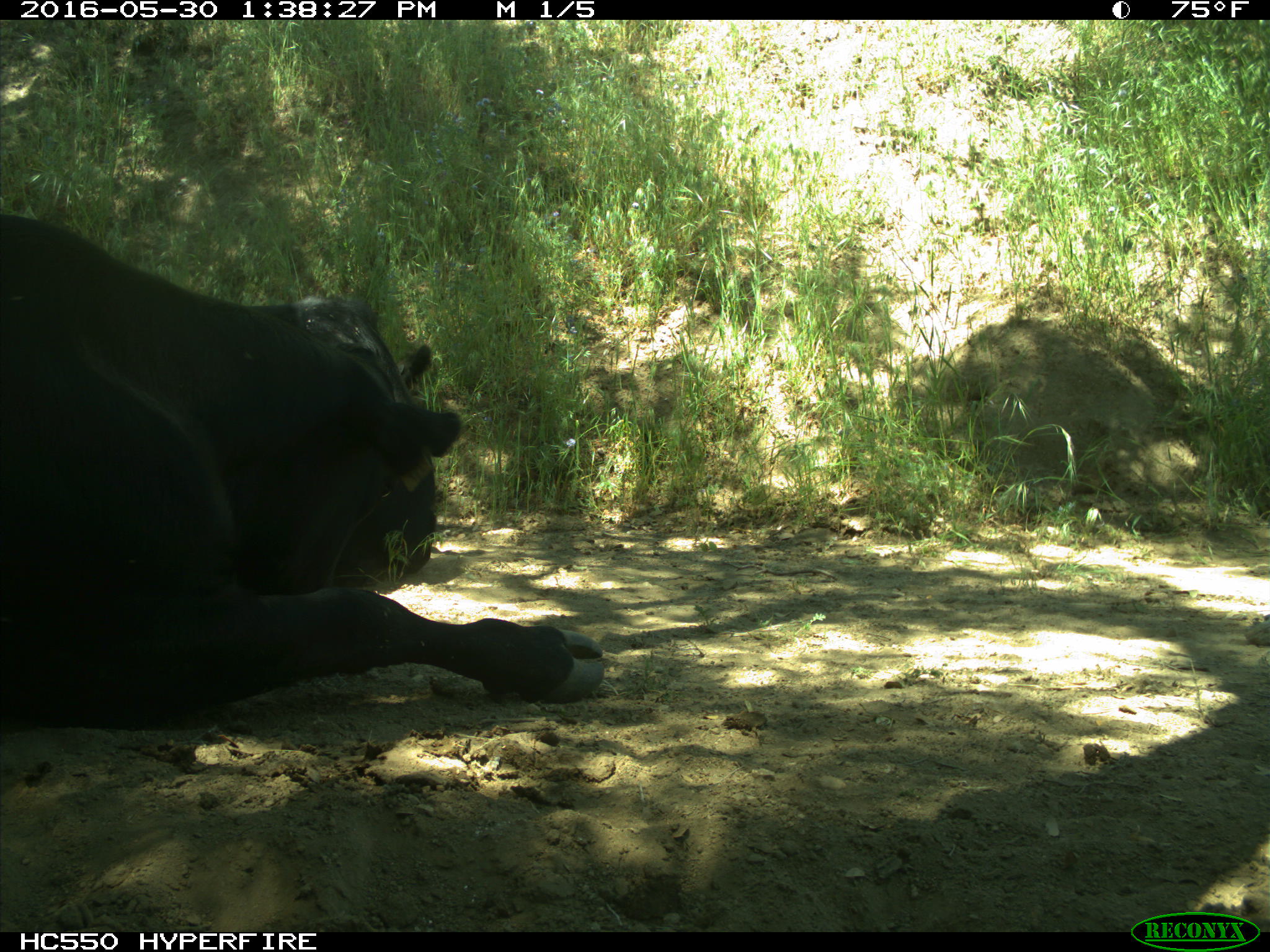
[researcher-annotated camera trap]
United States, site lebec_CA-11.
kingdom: Animalia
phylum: Chordata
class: Mammalia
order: Artiodactyla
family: Bovidae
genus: Bos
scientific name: Bos taurus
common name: domestic cow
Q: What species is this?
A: Bos taurus (domestic cow).